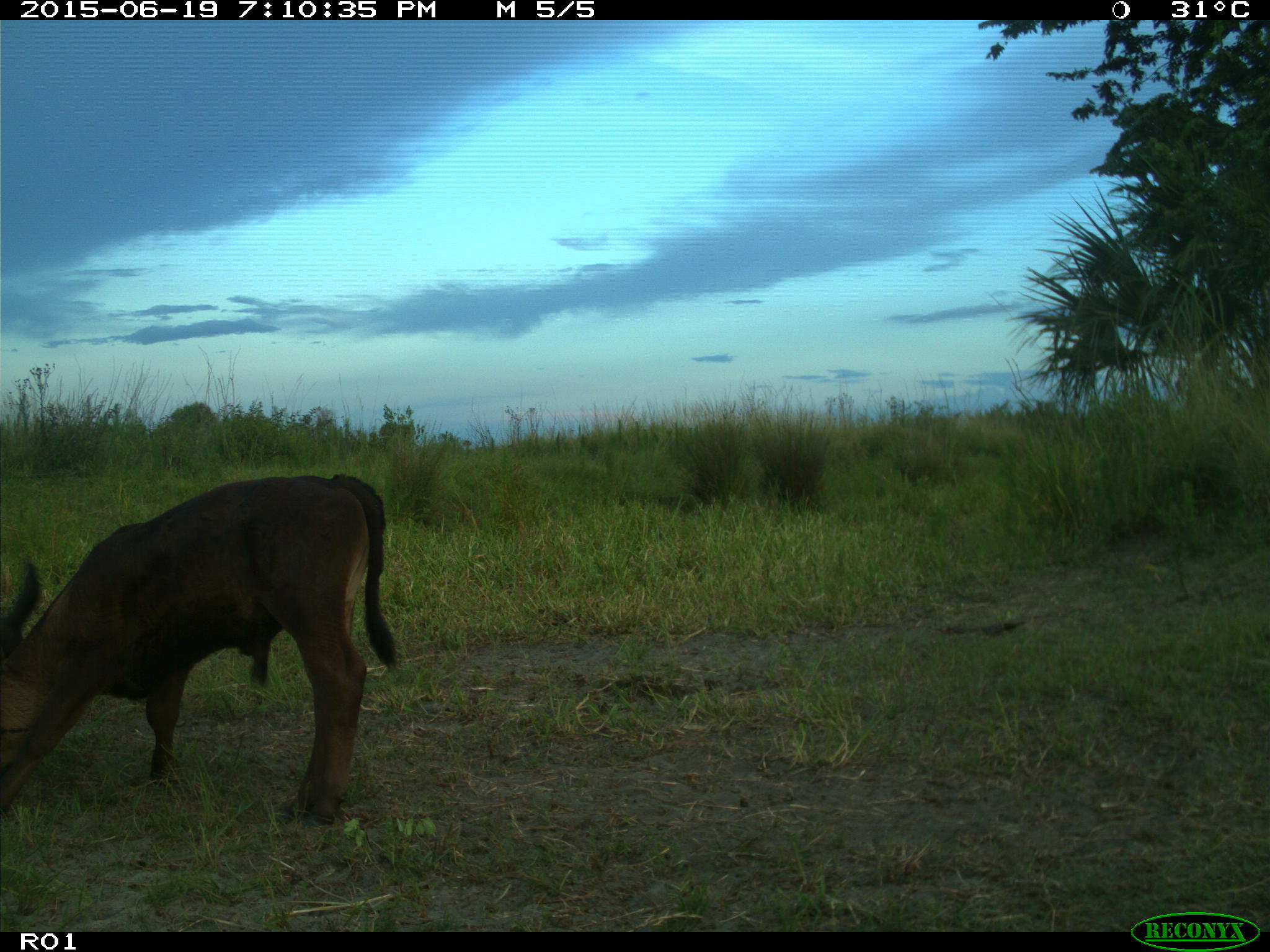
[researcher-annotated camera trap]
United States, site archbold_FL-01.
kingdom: Animalia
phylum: Chordata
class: Mammalia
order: Artiodactyla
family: Bovidae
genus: Bos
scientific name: Bos taurus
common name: domestic cow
Bos taurus (domestic cow).